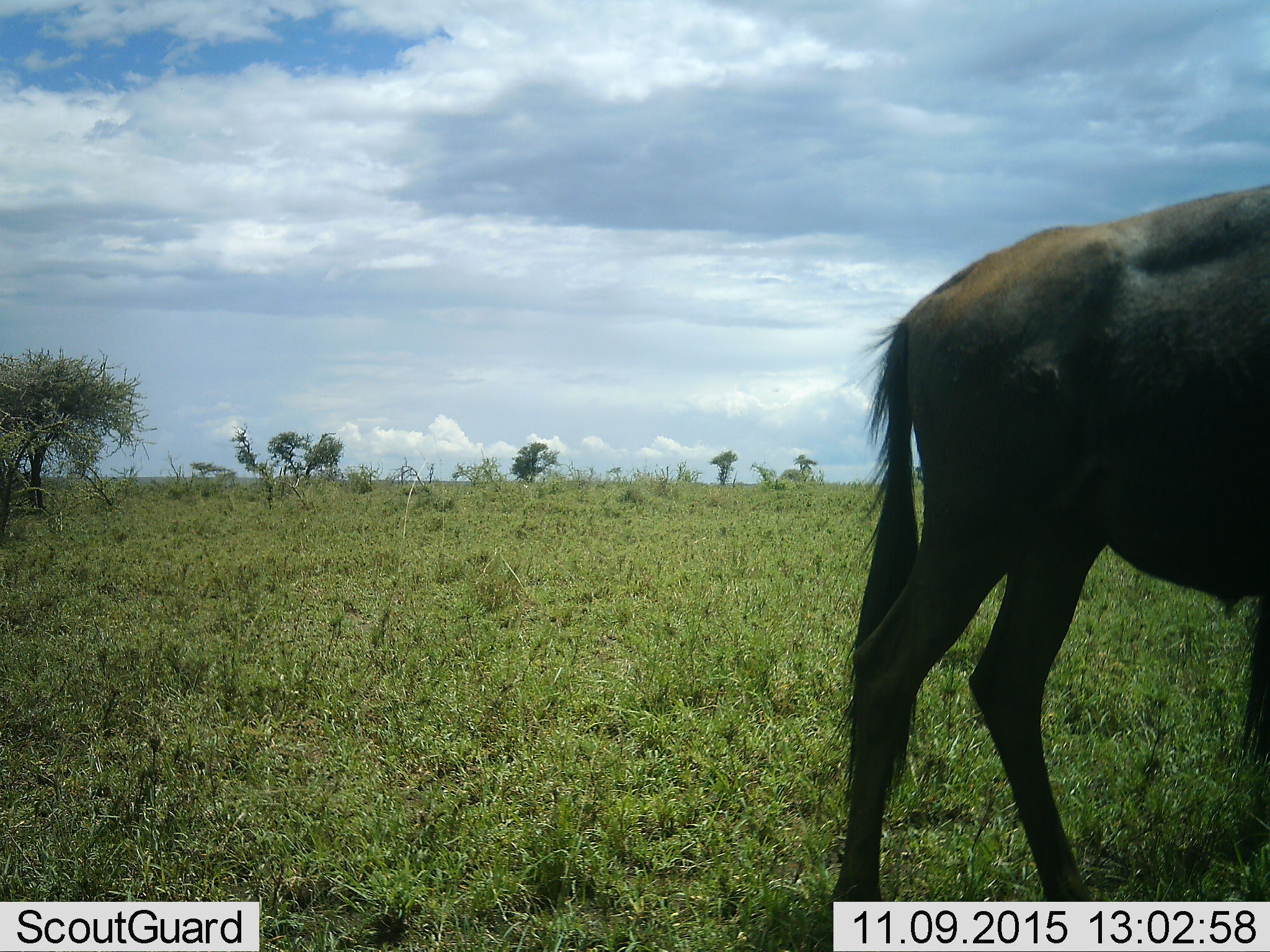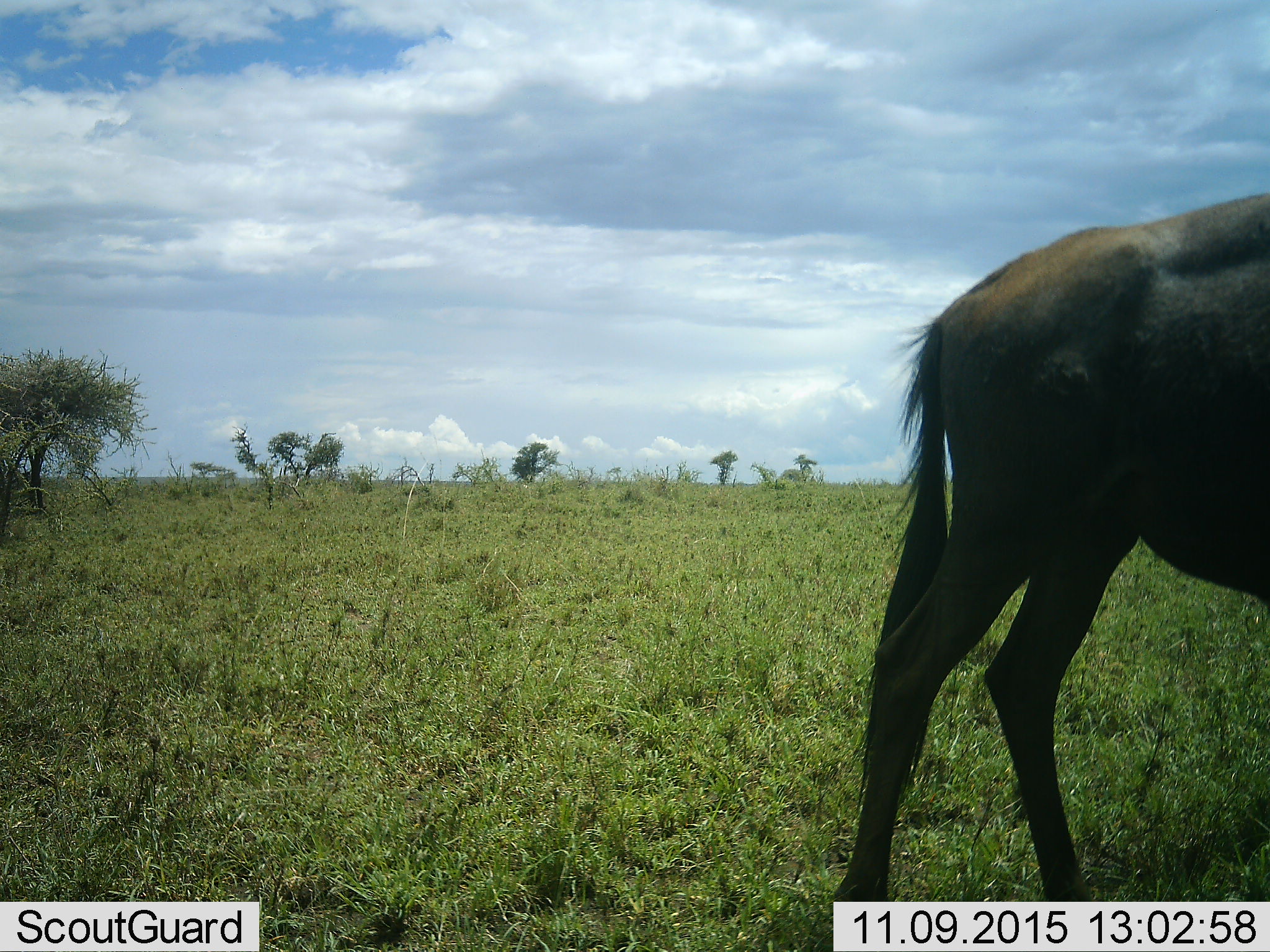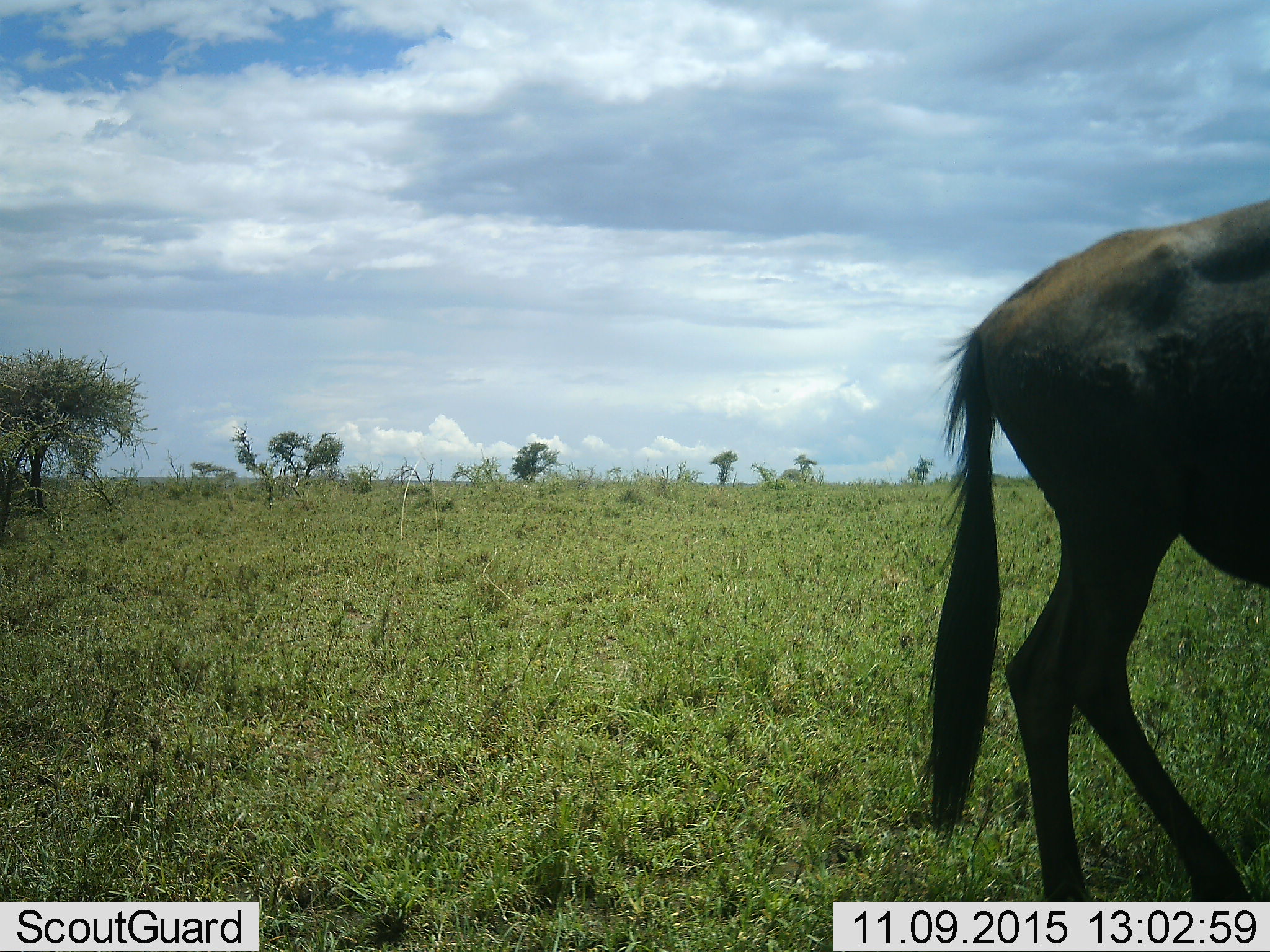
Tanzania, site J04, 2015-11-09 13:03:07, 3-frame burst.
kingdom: Animalia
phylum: Chordata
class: Mammalia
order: Artiodactyla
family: Bovidae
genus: Connochaetes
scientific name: Connochaetes taurinus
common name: blue wildebeest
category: wildebeest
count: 1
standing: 25%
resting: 0%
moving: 75%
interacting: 0%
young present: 0%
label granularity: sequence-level